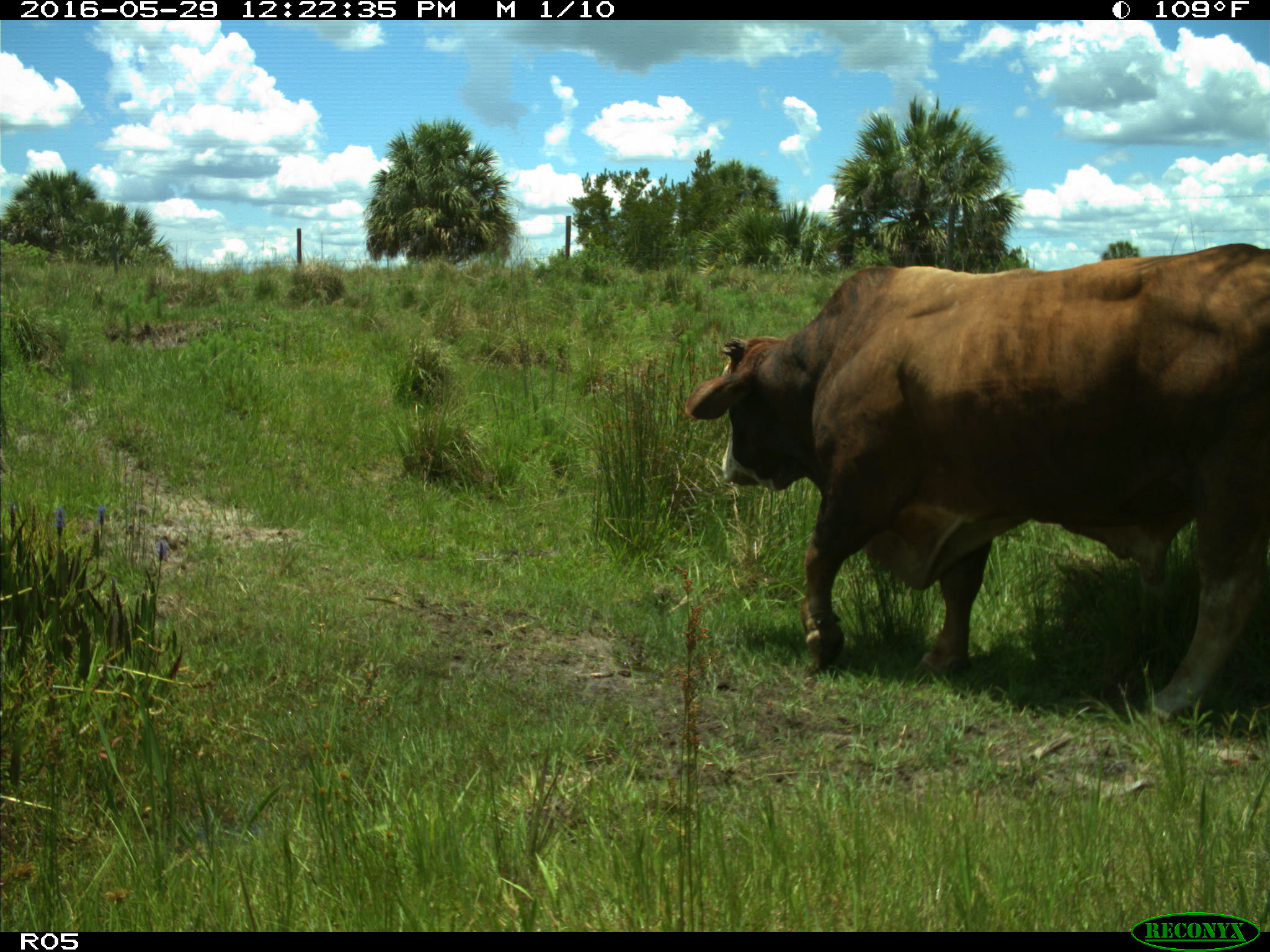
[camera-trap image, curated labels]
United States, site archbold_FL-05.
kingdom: Animalia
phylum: Chordata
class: Mammalia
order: Artiodactyla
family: Bovidae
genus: Bos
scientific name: Bos taurus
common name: domestic cow